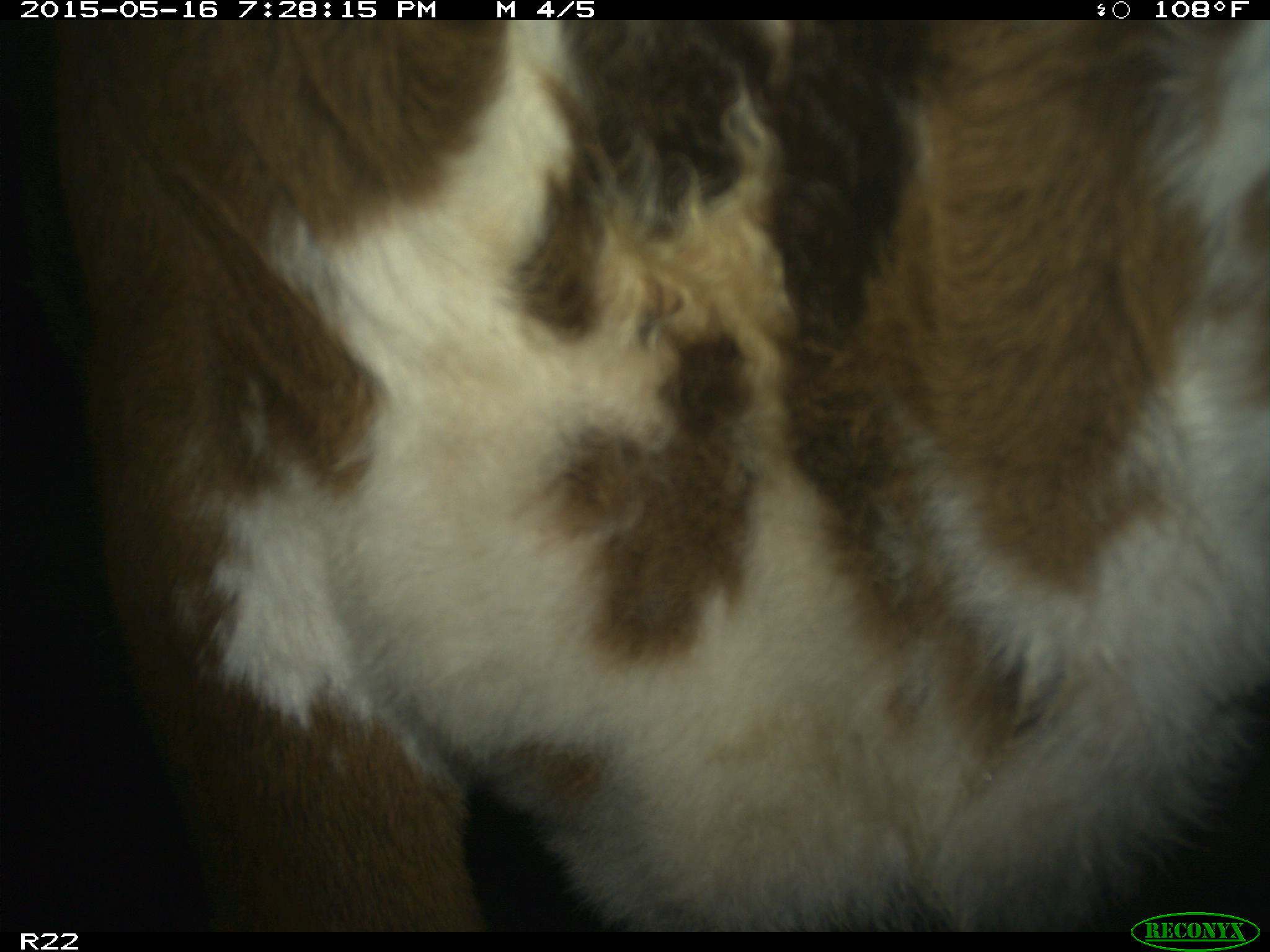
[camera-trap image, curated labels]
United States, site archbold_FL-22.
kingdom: Animalia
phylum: Chordata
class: Mammalia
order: Artiodactyla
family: Bovidae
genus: Bos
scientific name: Bos taurus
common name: domestic cow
Bos taurus (domestic cow).